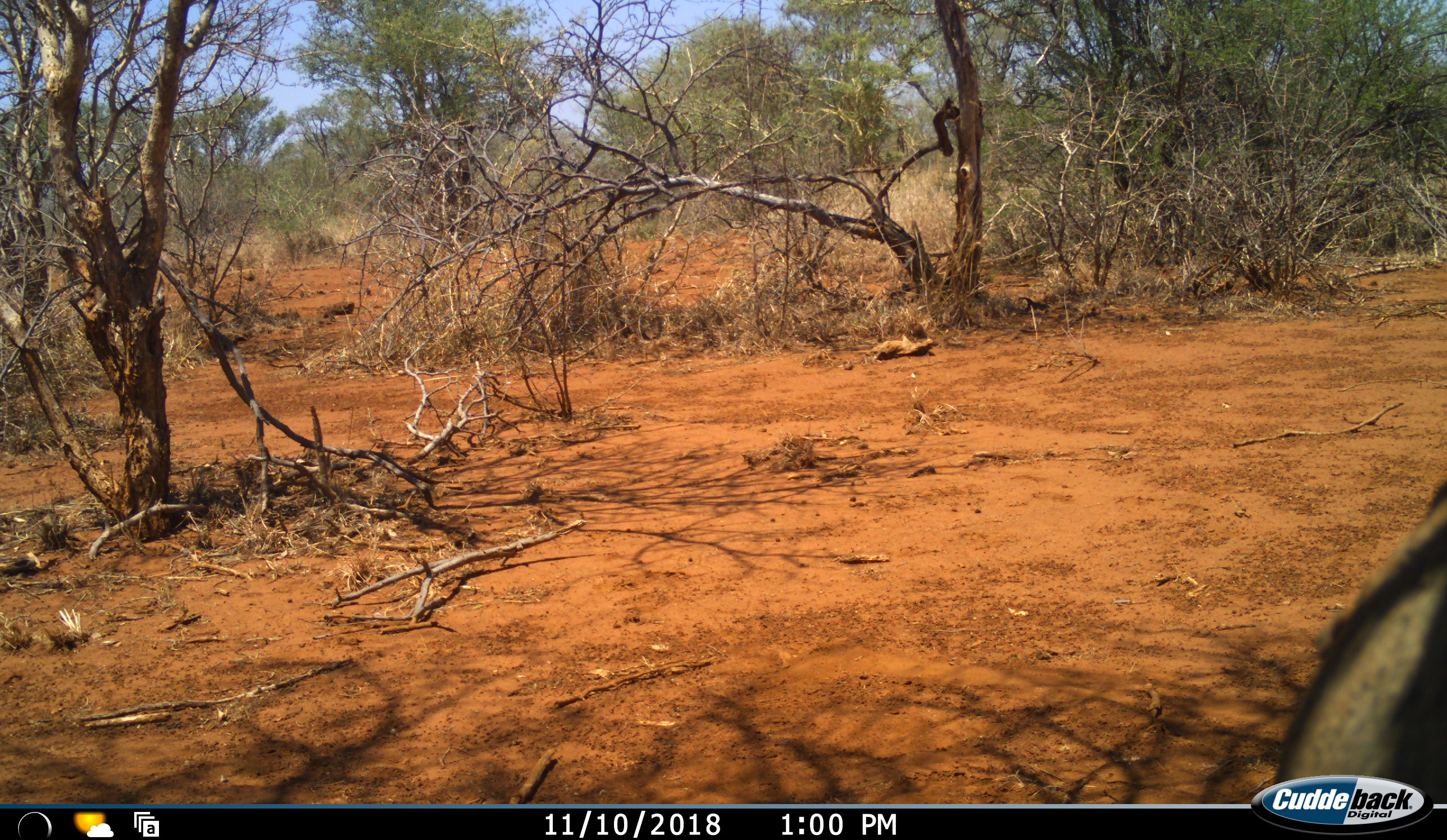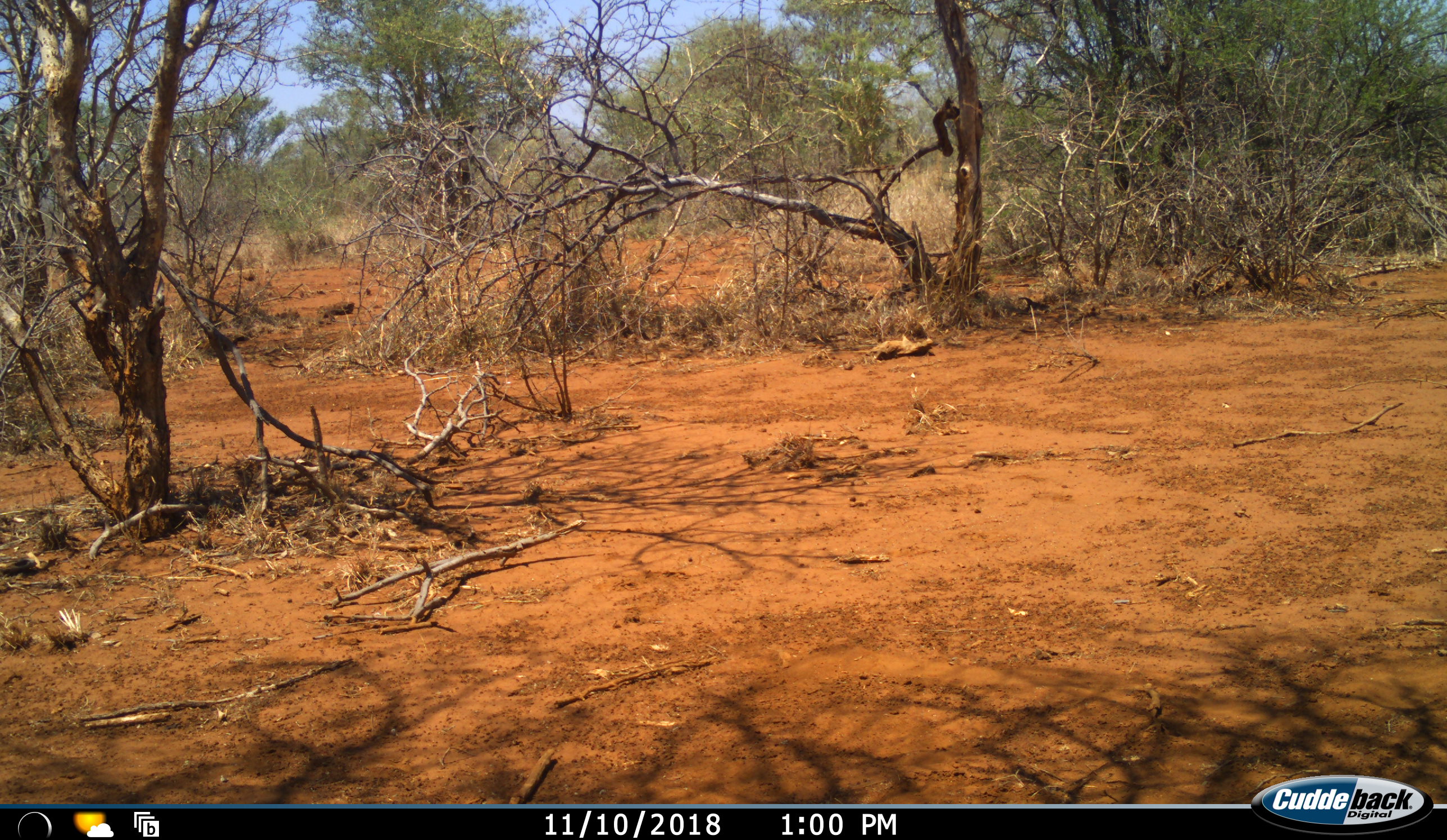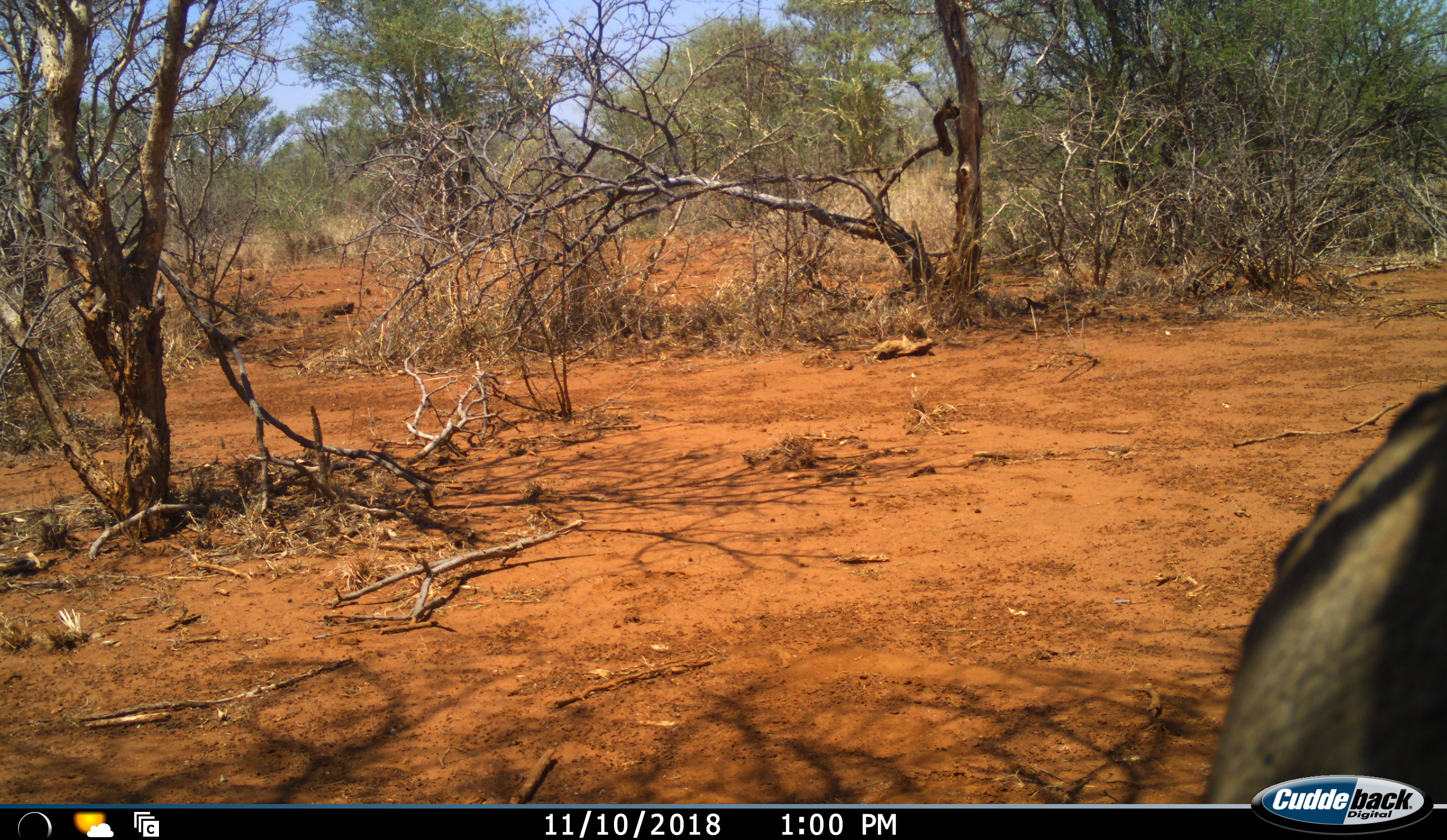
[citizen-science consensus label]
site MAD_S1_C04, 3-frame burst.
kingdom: Animalia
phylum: Chordata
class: Mammalia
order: Perissodactyla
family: Equidae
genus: Equus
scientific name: Equus quagga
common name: plains zebra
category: zebraplains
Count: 1.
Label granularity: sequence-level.